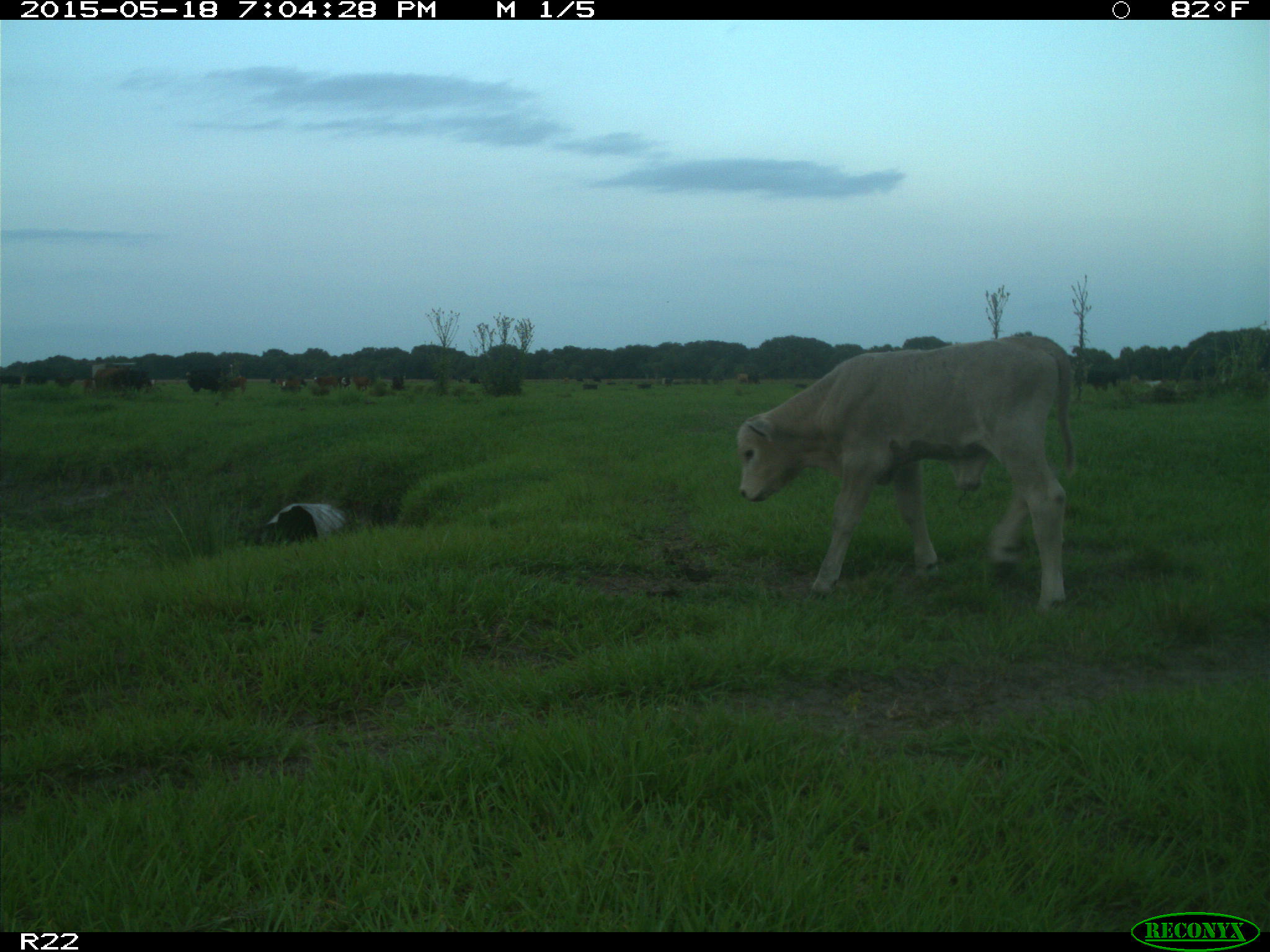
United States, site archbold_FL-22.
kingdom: Animalia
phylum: Chordata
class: Mammalia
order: Artiodactyla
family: Bovidae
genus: Bos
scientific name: Bos taurus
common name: domestic cow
Bos taurus (domestic cow).